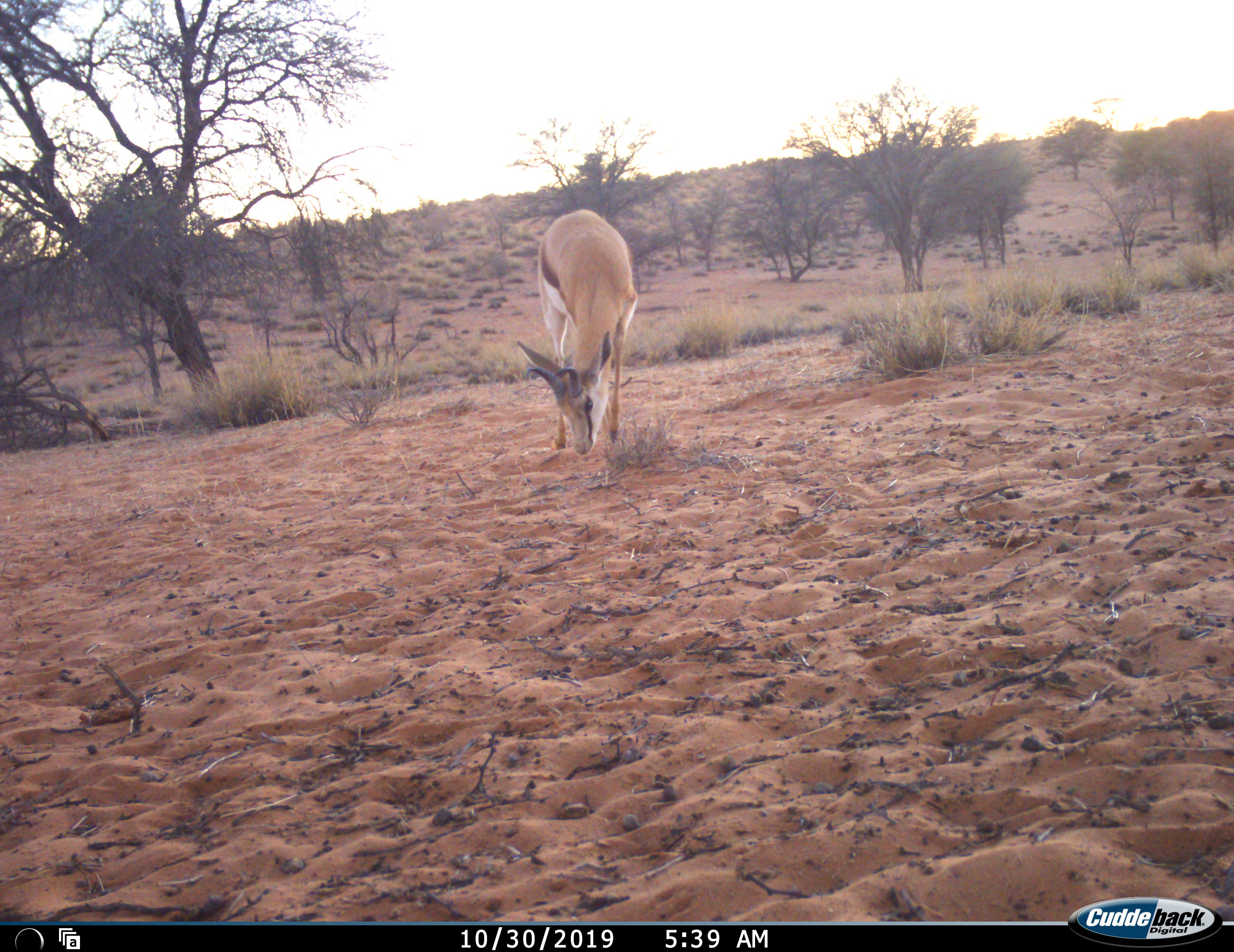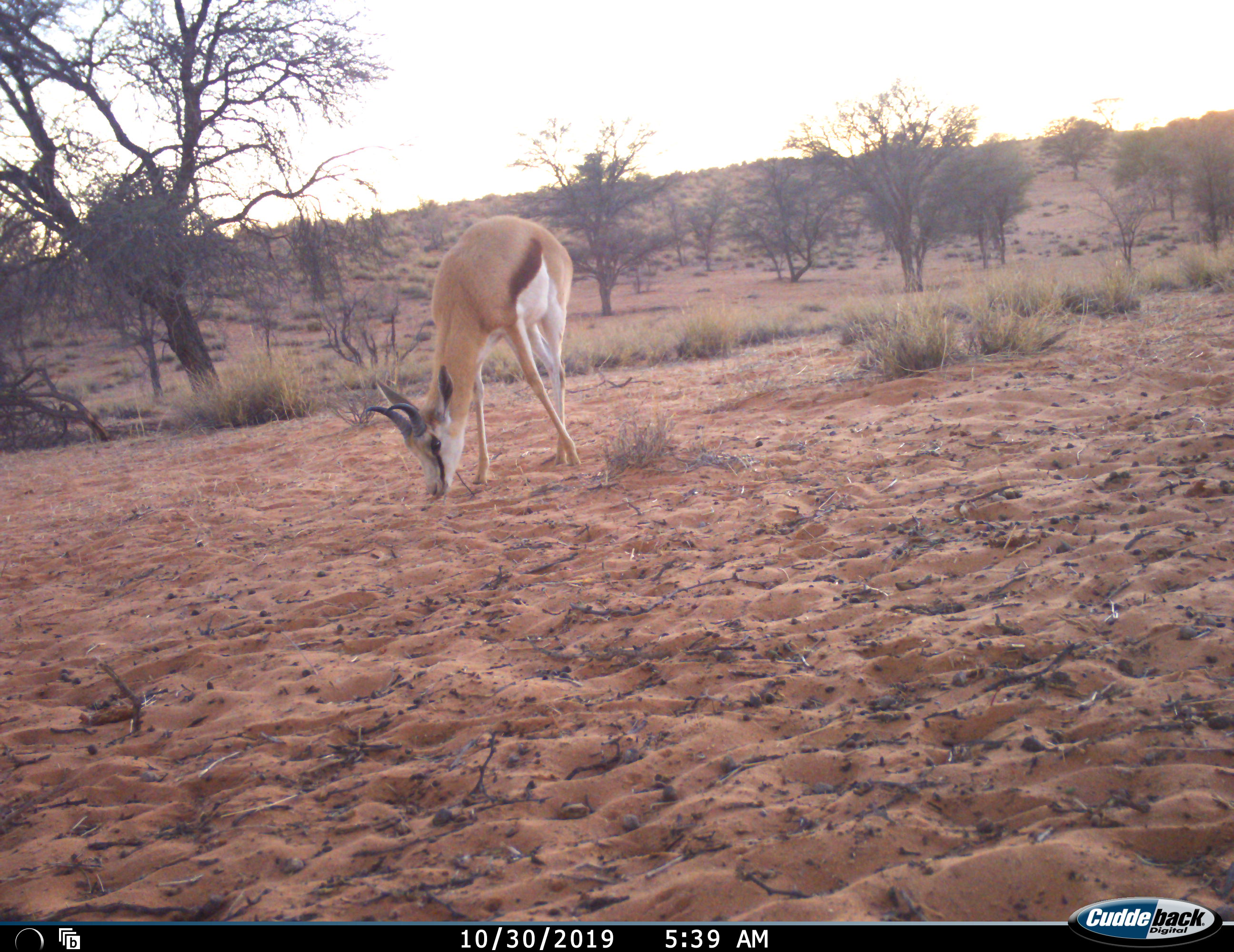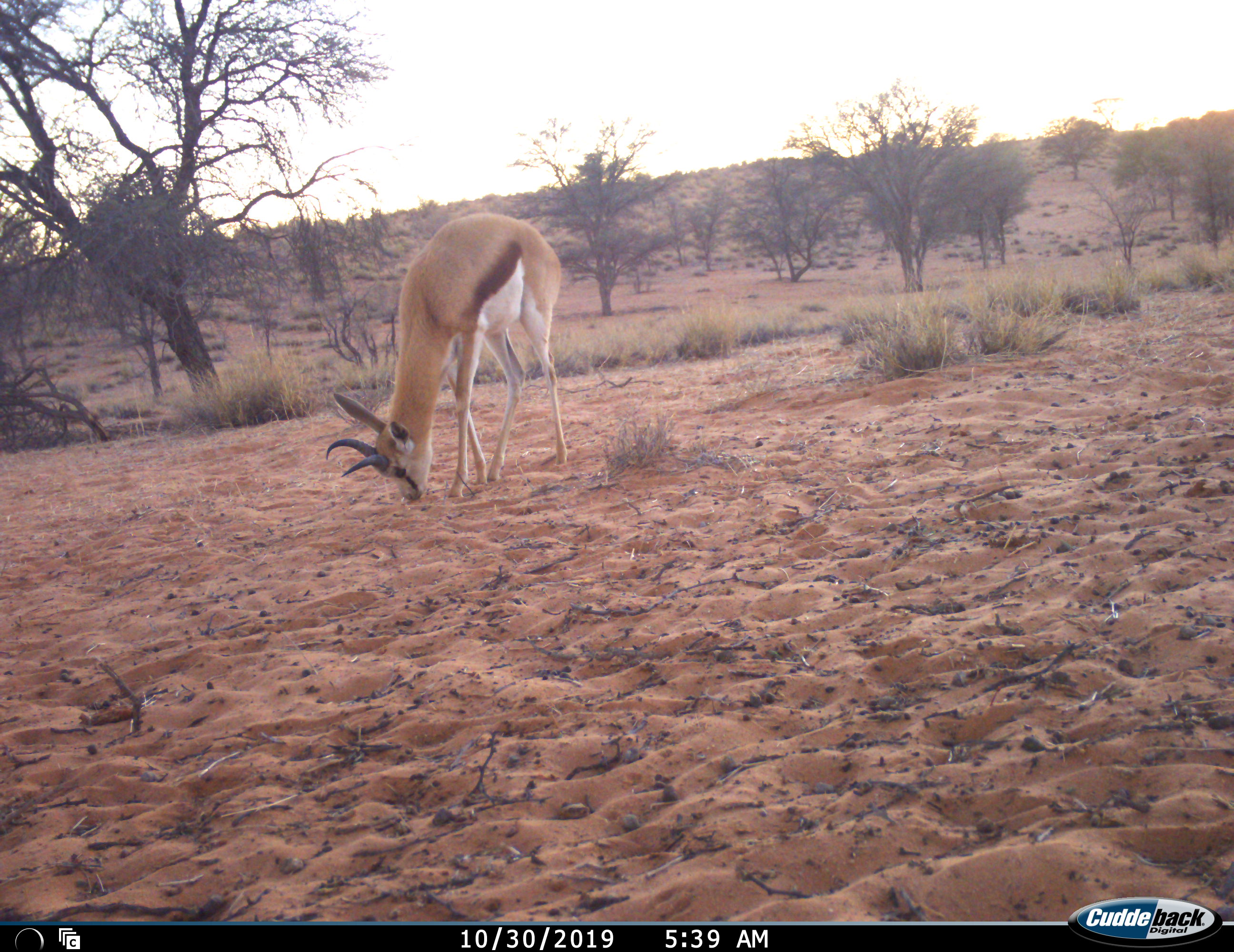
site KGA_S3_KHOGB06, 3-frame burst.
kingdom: Animalia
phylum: Chordata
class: Mammalia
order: Artiodactyla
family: Bovidae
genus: Antidorcas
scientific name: Antidorcas marsupialis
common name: springbok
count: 1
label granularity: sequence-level